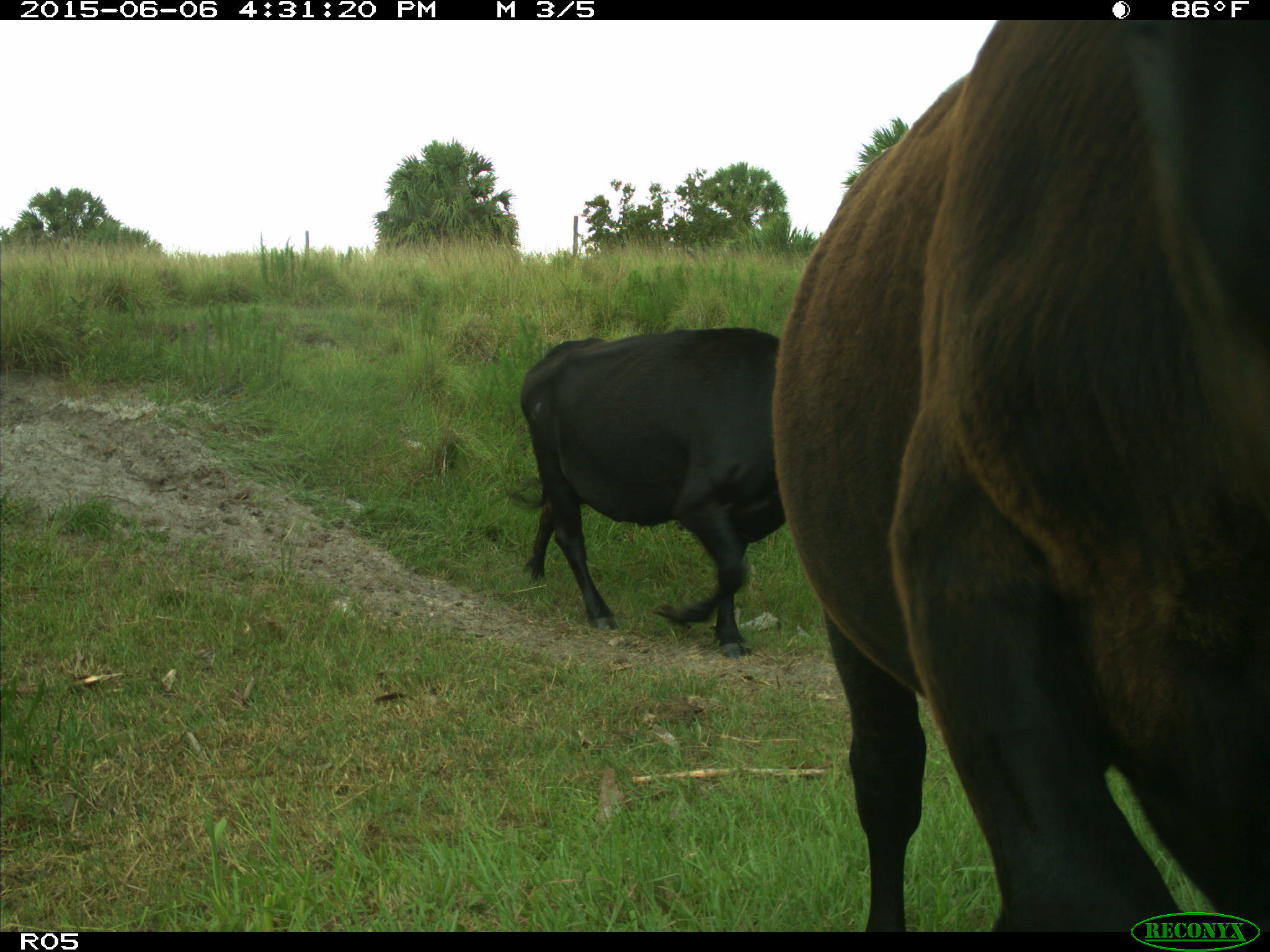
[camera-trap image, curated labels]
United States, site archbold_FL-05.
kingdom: Animalia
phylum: Chordata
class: Mammalia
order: Artiodactyla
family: Bovidae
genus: Bos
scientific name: Bos taurus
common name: domestic cow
Bos taurus (domestic cow).